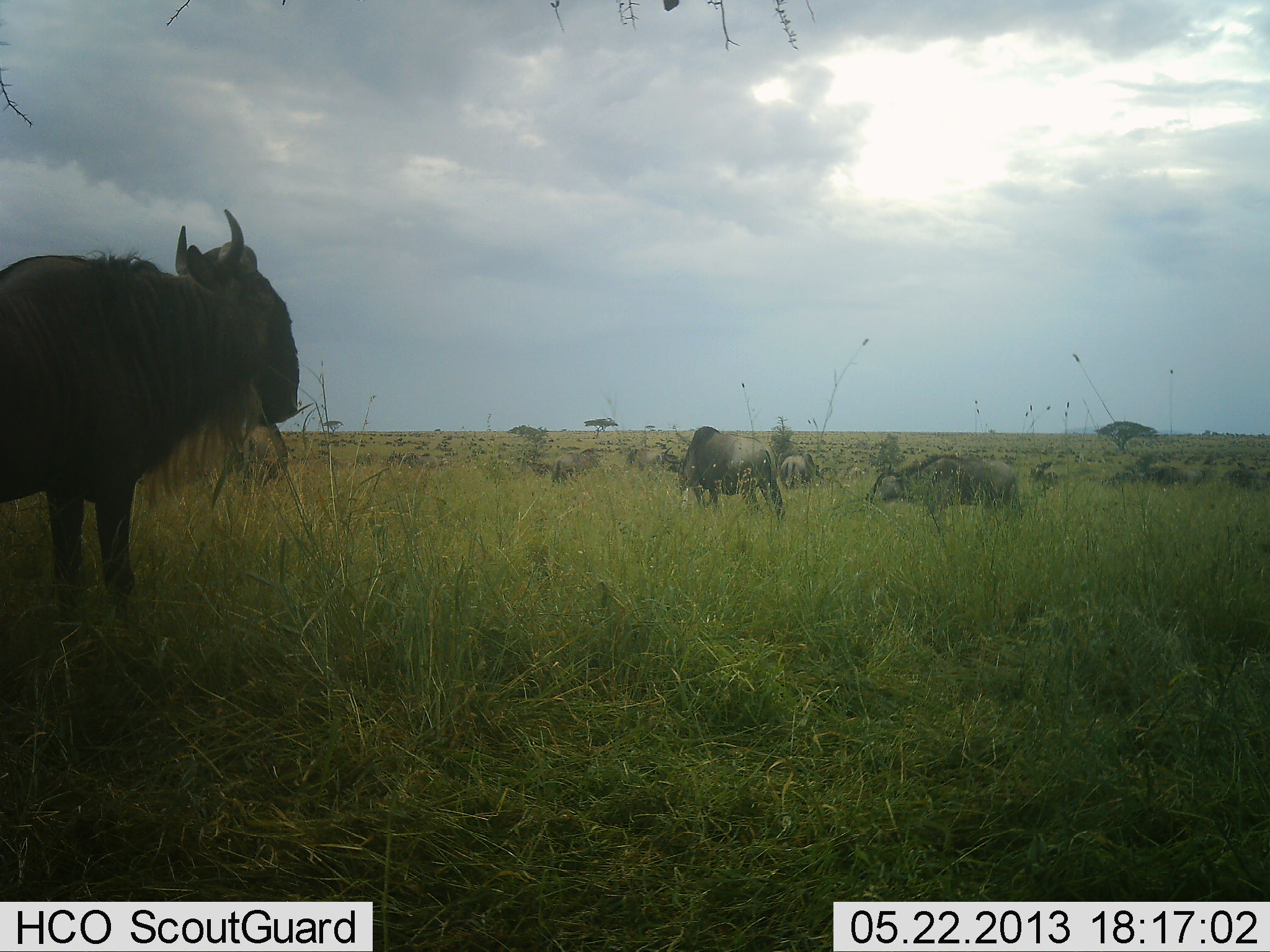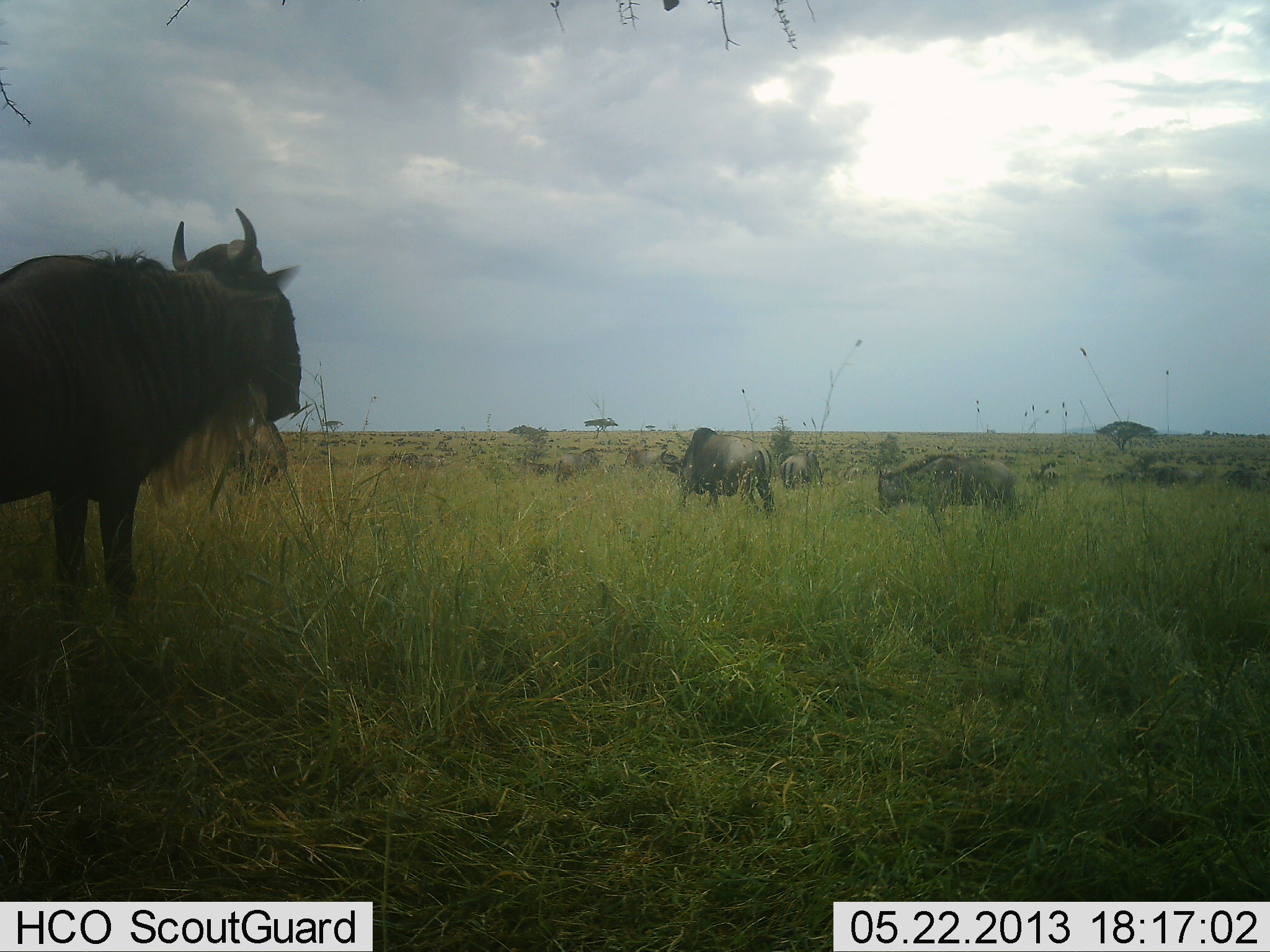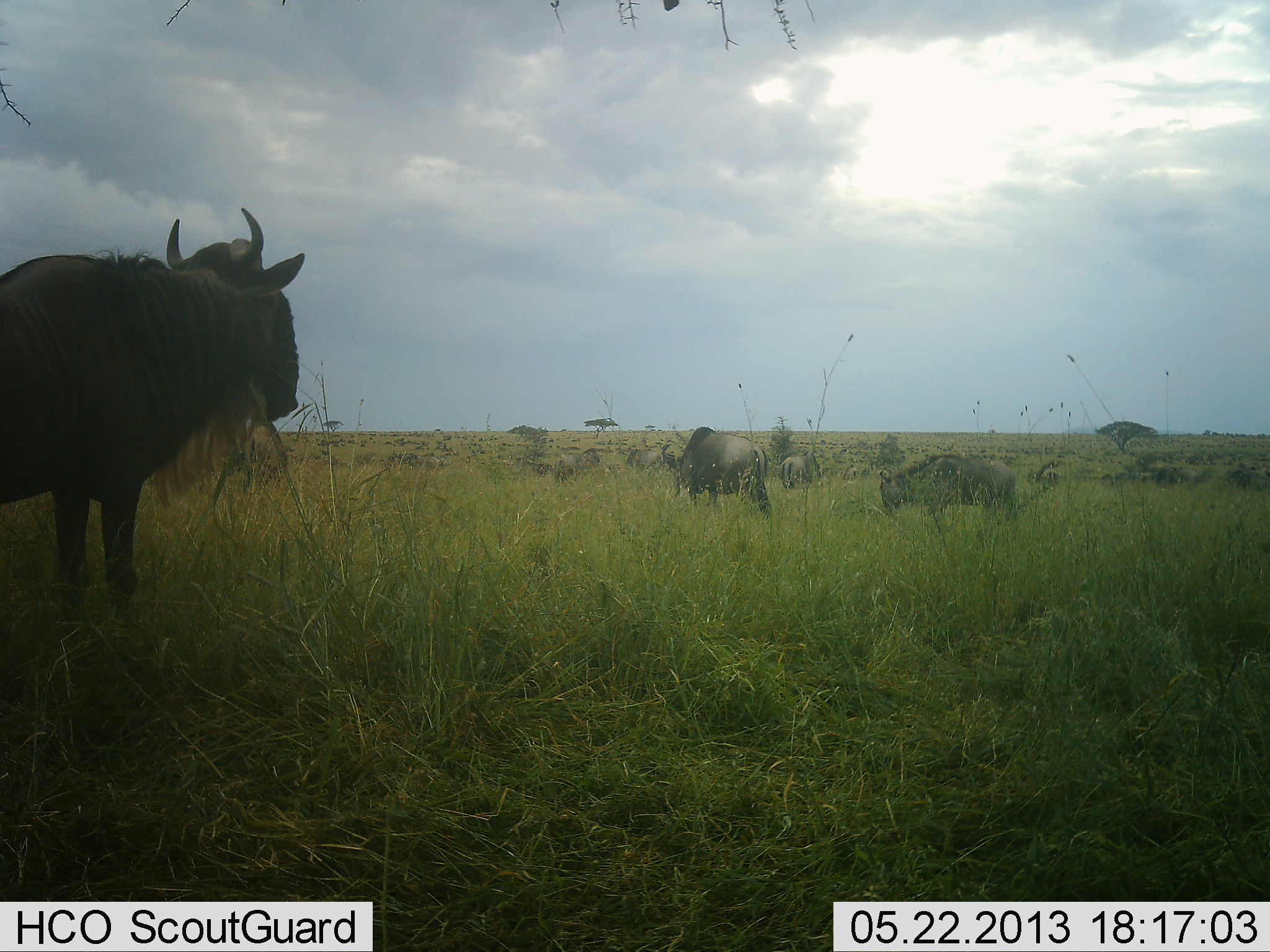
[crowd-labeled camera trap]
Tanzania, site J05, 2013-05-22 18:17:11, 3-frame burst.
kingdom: Animalia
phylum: Chordata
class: Mammalia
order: Artiodactyla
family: Bovidae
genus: Connochaetes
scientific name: Connochaetes taurinus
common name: blue wildebeest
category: wildebeest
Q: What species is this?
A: Wildebeest (blue wildebeest) (Connochaetes taurinus).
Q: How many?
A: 11-50.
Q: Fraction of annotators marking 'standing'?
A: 83%.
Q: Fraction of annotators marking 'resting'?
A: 3%.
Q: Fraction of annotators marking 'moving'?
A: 31%.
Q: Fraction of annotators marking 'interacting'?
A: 7%.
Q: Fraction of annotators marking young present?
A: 7%.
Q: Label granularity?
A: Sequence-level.